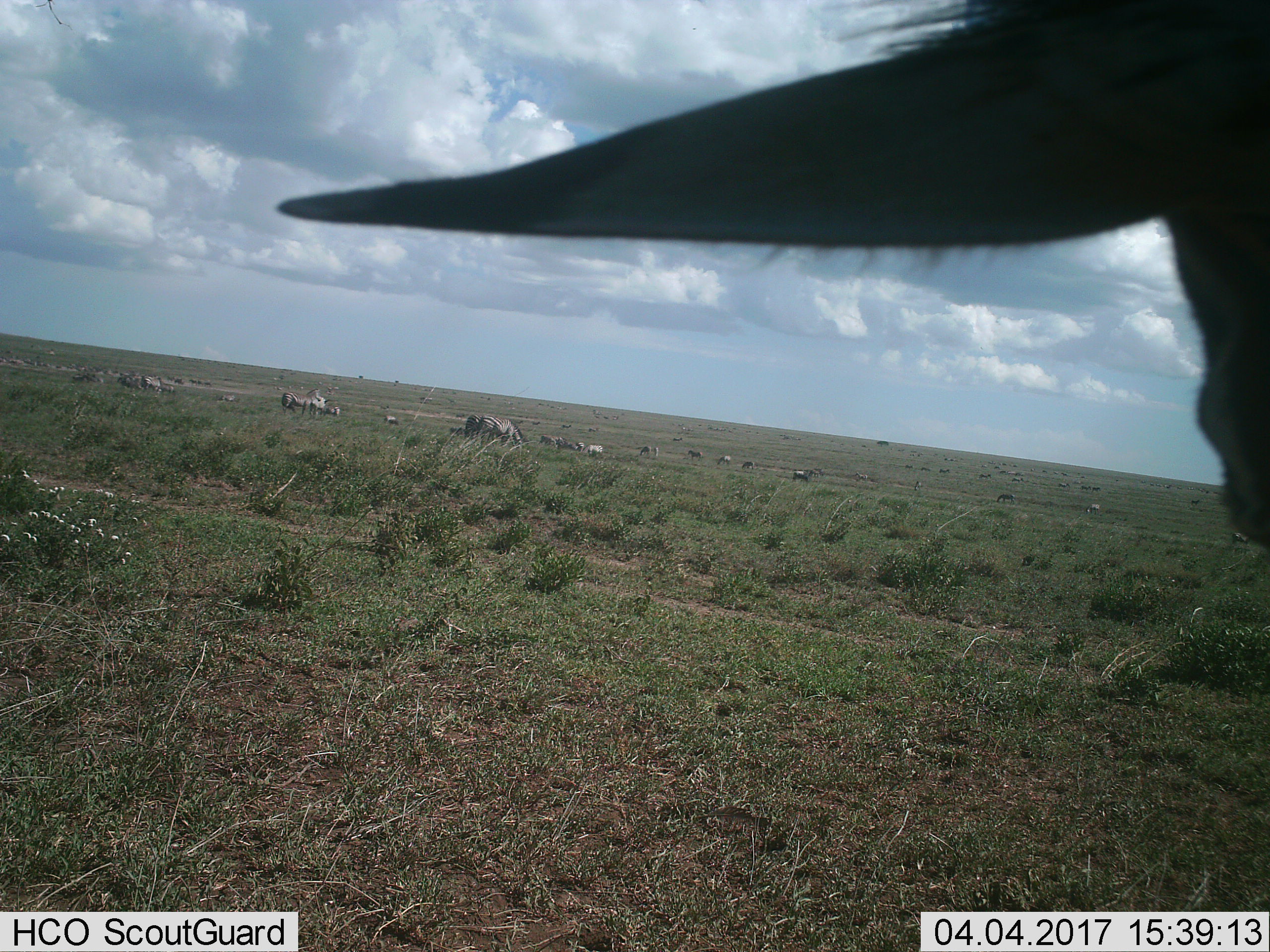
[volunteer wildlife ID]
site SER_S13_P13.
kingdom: Animalia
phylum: Chordata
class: Mammalia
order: Perissodactyla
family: Equidae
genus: Equus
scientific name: Equus quagga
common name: plains zebra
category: zebraplains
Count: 11-50.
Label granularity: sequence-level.